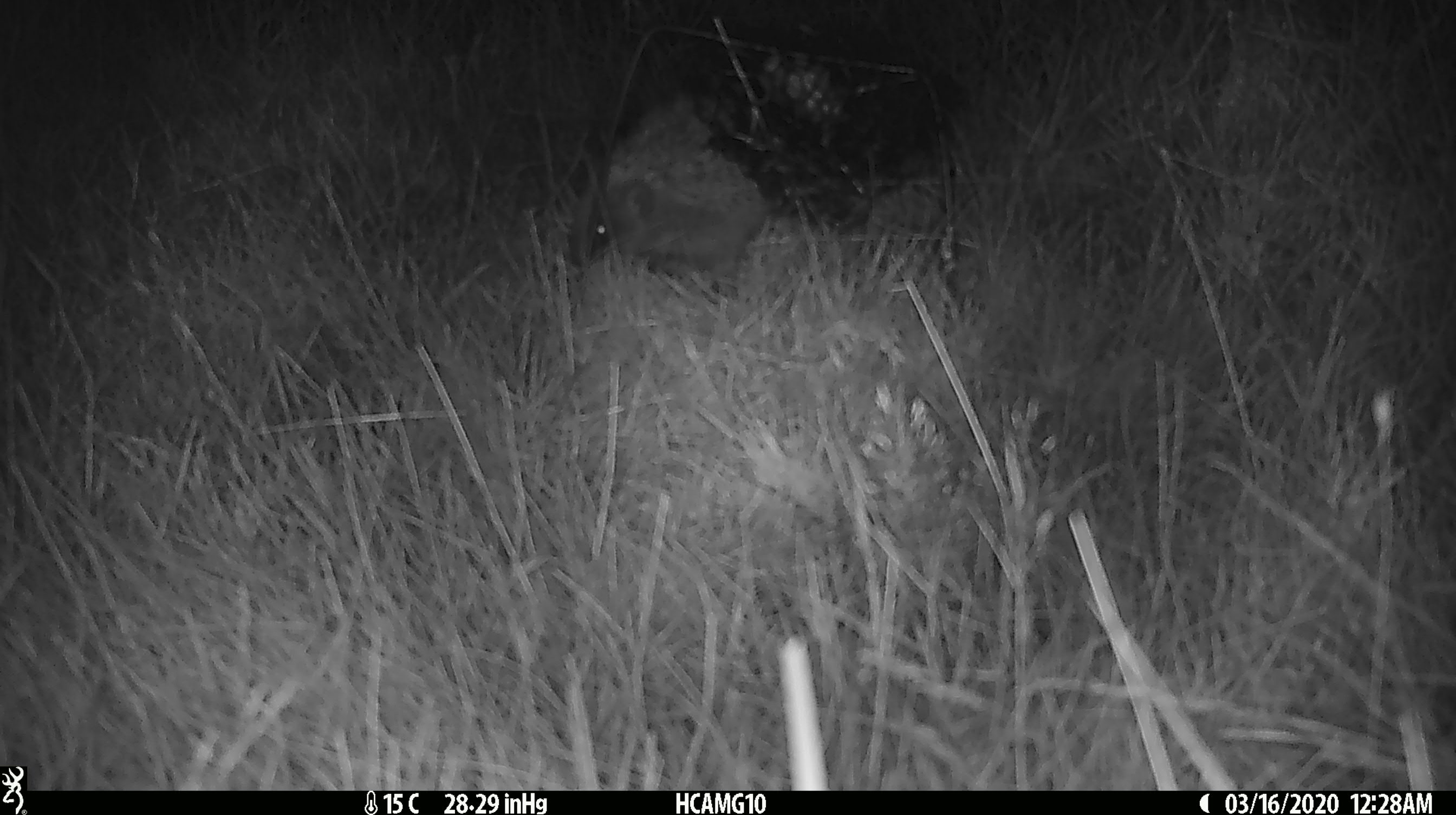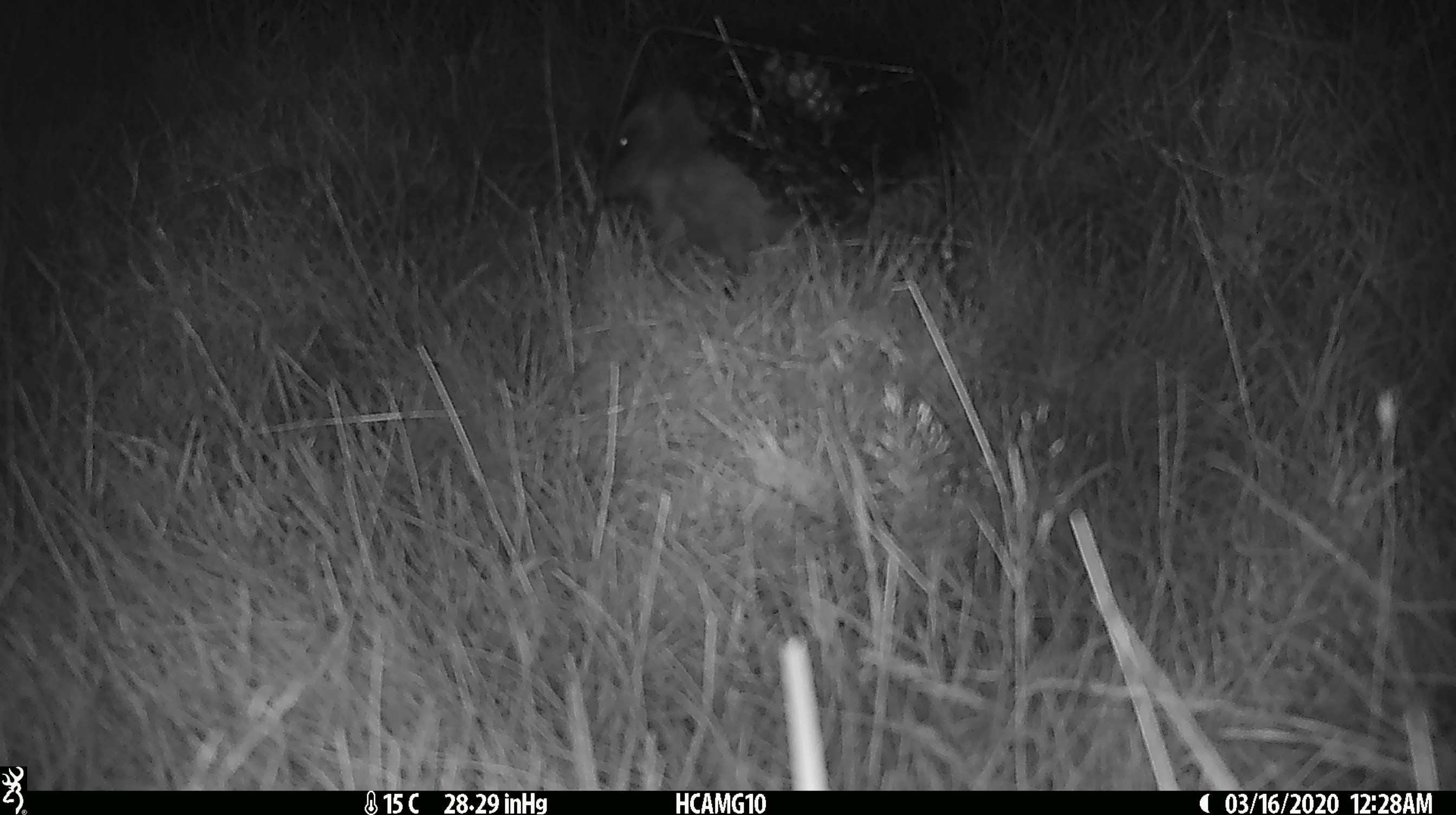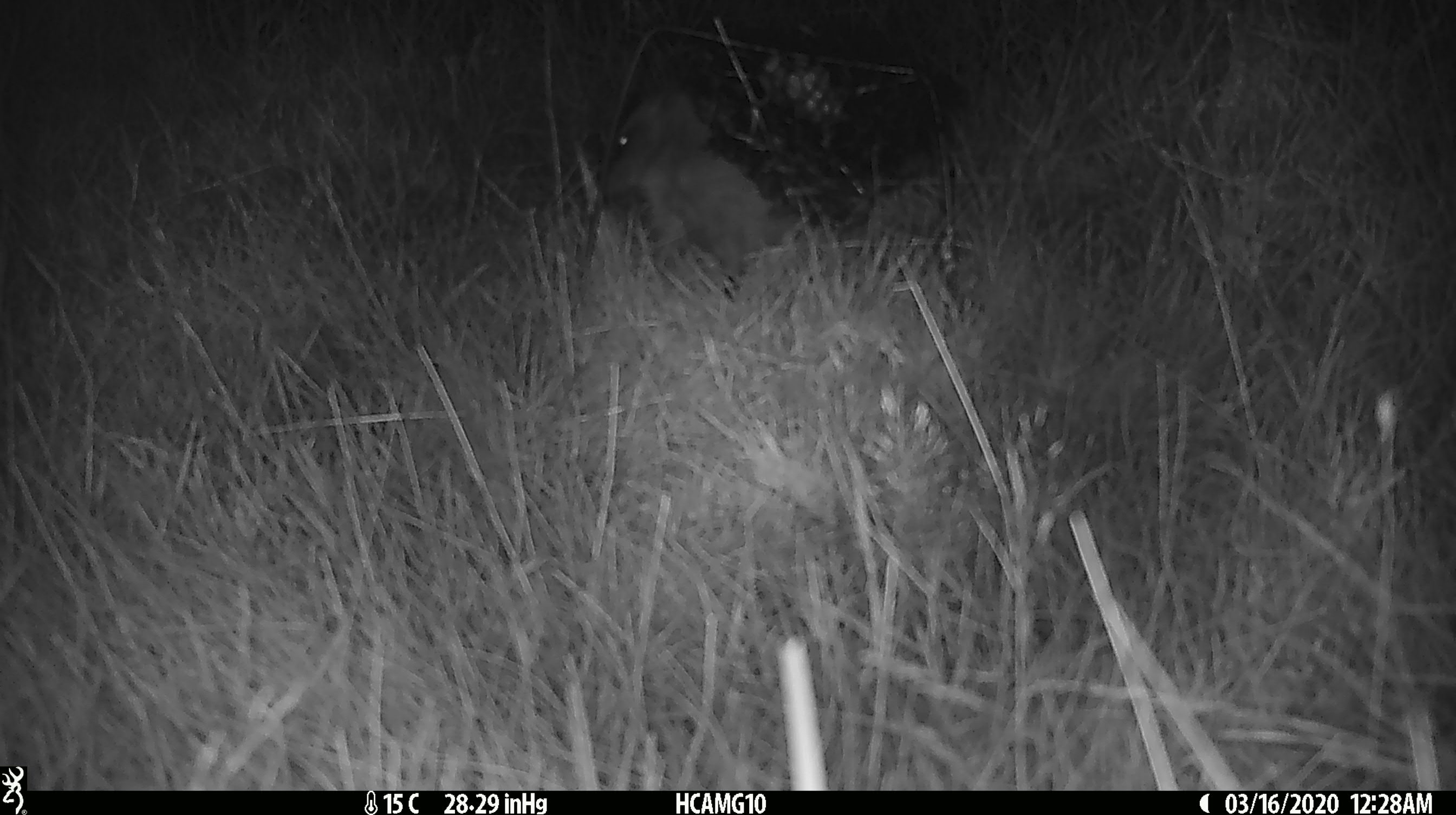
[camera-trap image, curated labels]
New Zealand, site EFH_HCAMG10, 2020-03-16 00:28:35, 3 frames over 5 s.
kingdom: Animalia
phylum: Chordata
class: Mammalia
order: Eulipotyphla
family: Erinaceidae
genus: Erinaceus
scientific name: Erinaceus europaeus europaeus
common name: european hedgehog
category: hedgehog